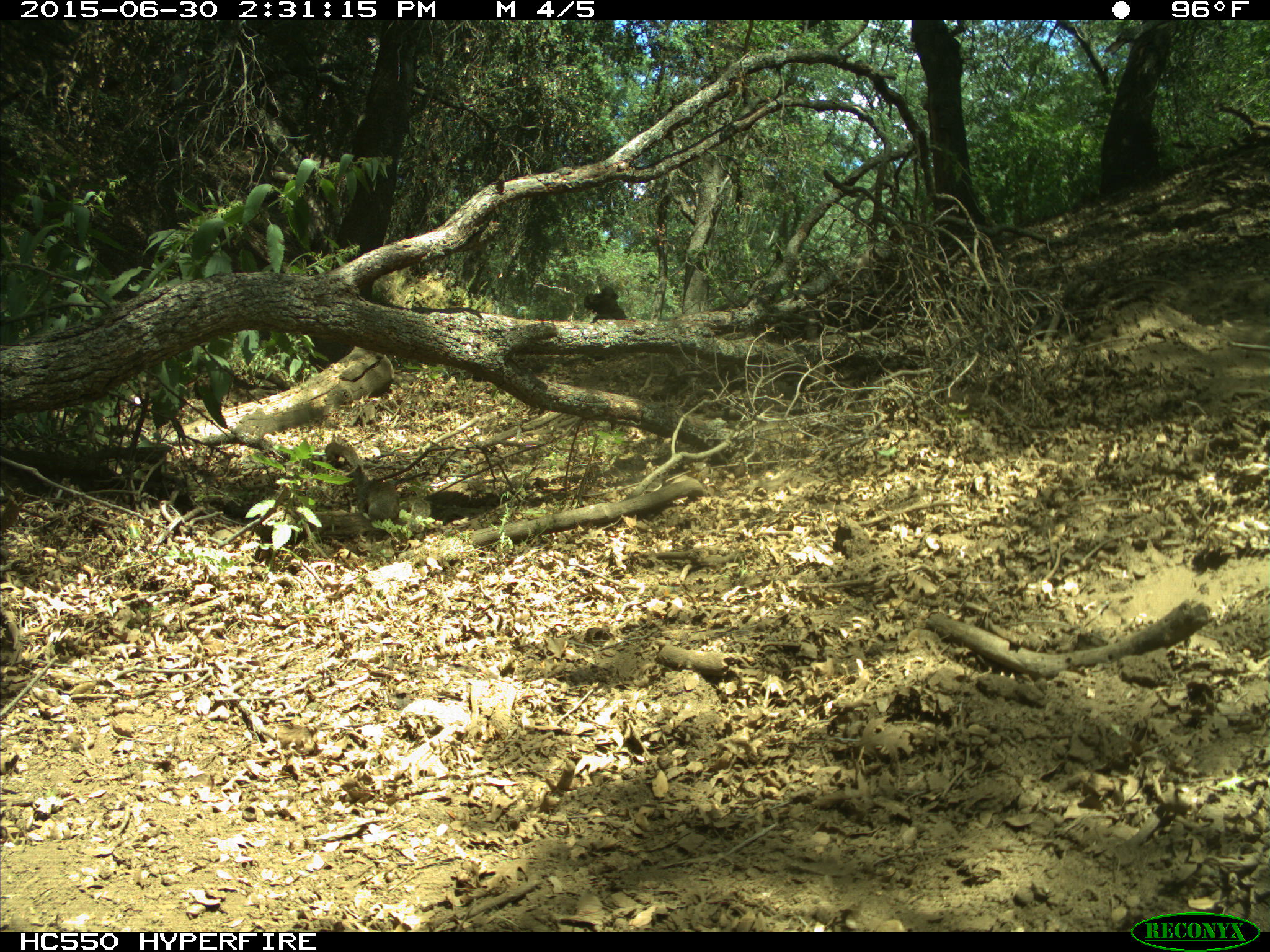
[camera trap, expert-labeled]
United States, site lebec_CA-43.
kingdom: Animalia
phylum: Chordata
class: Mammalia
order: Rodentia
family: Sciuridae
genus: Otospermophilus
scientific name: Otospermophilus beecheyi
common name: california ground squirrel